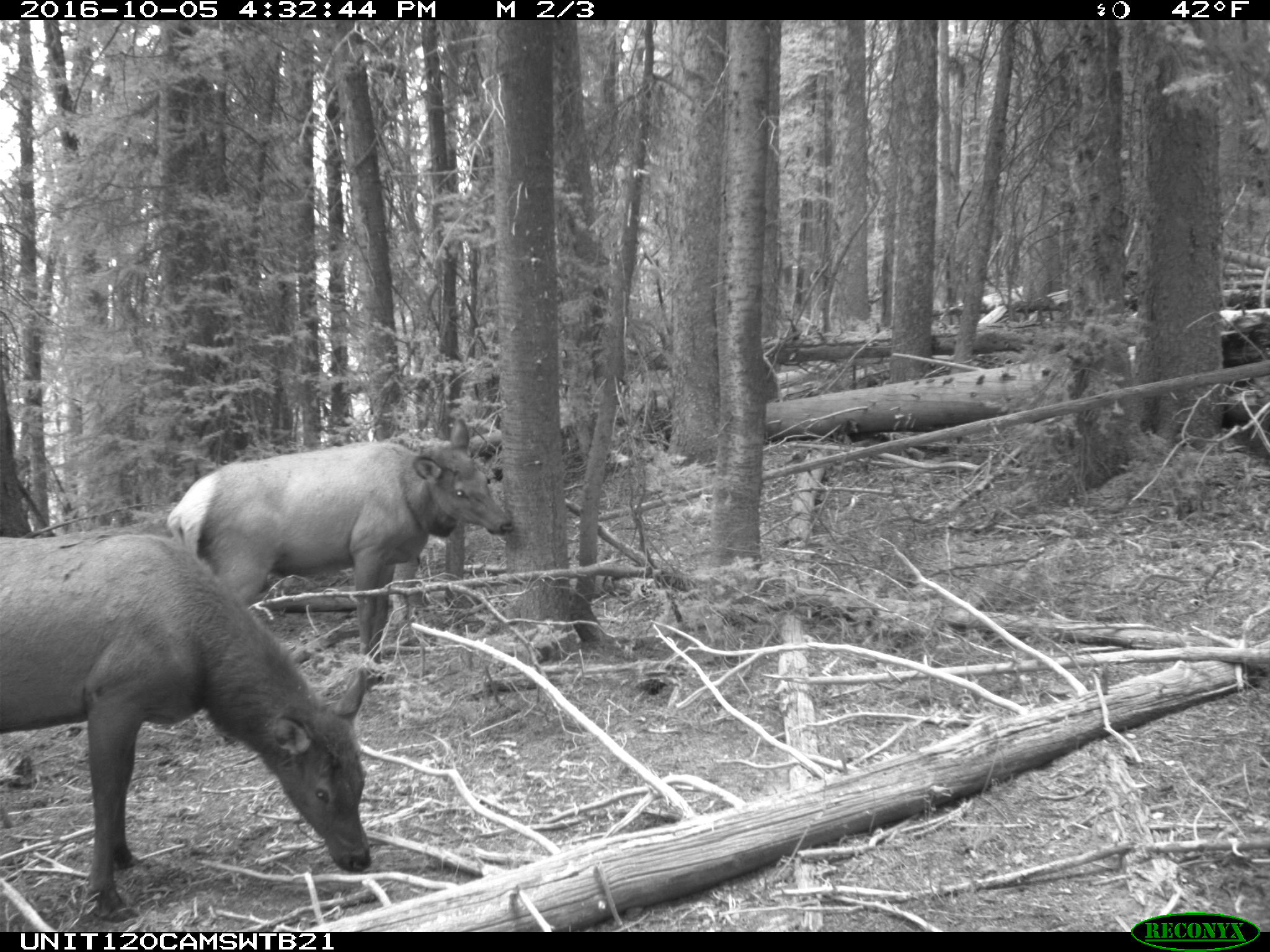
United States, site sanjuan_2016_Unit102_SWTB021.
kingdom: Animalia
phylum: Chordata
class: Mammalia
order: Artiodactyla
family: Cervidae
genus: Cervus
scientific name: Cervus elaphus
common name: red deer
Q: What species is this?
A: Cervus elaphus (red deer).